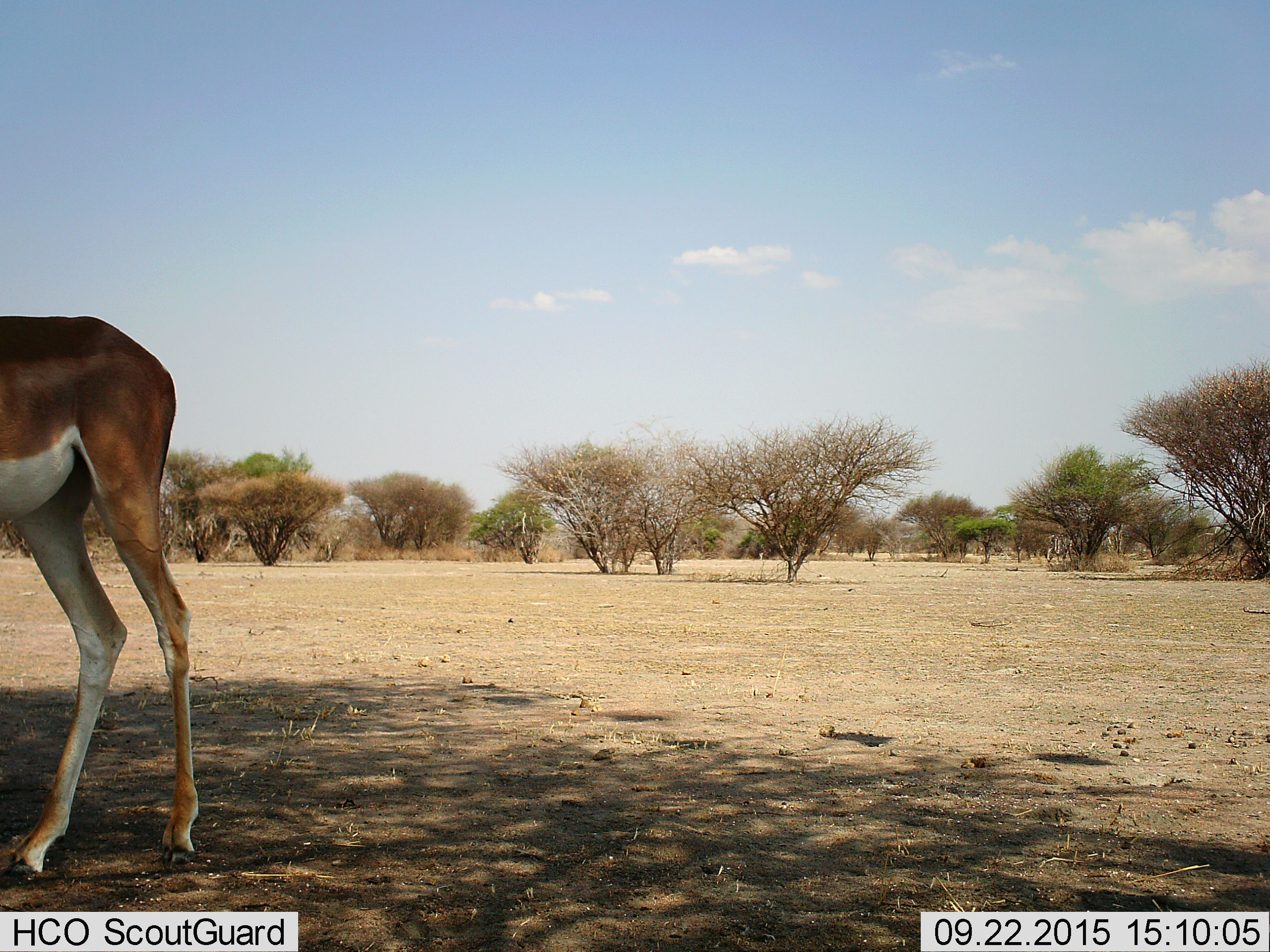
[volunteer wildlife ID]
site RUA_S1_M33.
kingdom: Animalia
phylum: Chordata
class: Mammalia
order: Artiodactyla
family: Bovidae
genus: Aepyceros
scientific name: Aepyceros melampus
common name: impala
Impala (Aepyceros melampus), count 1. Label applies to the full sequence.